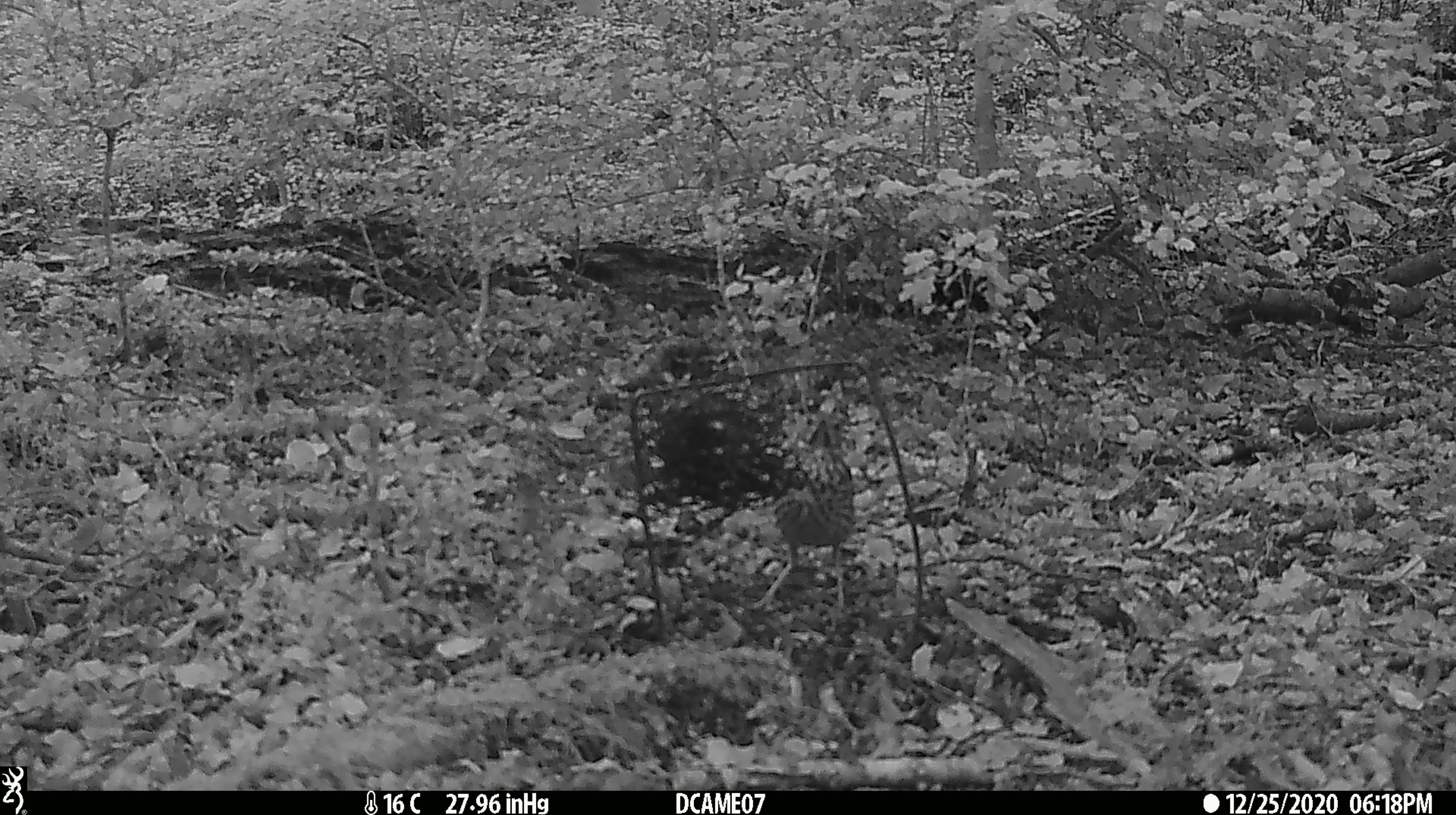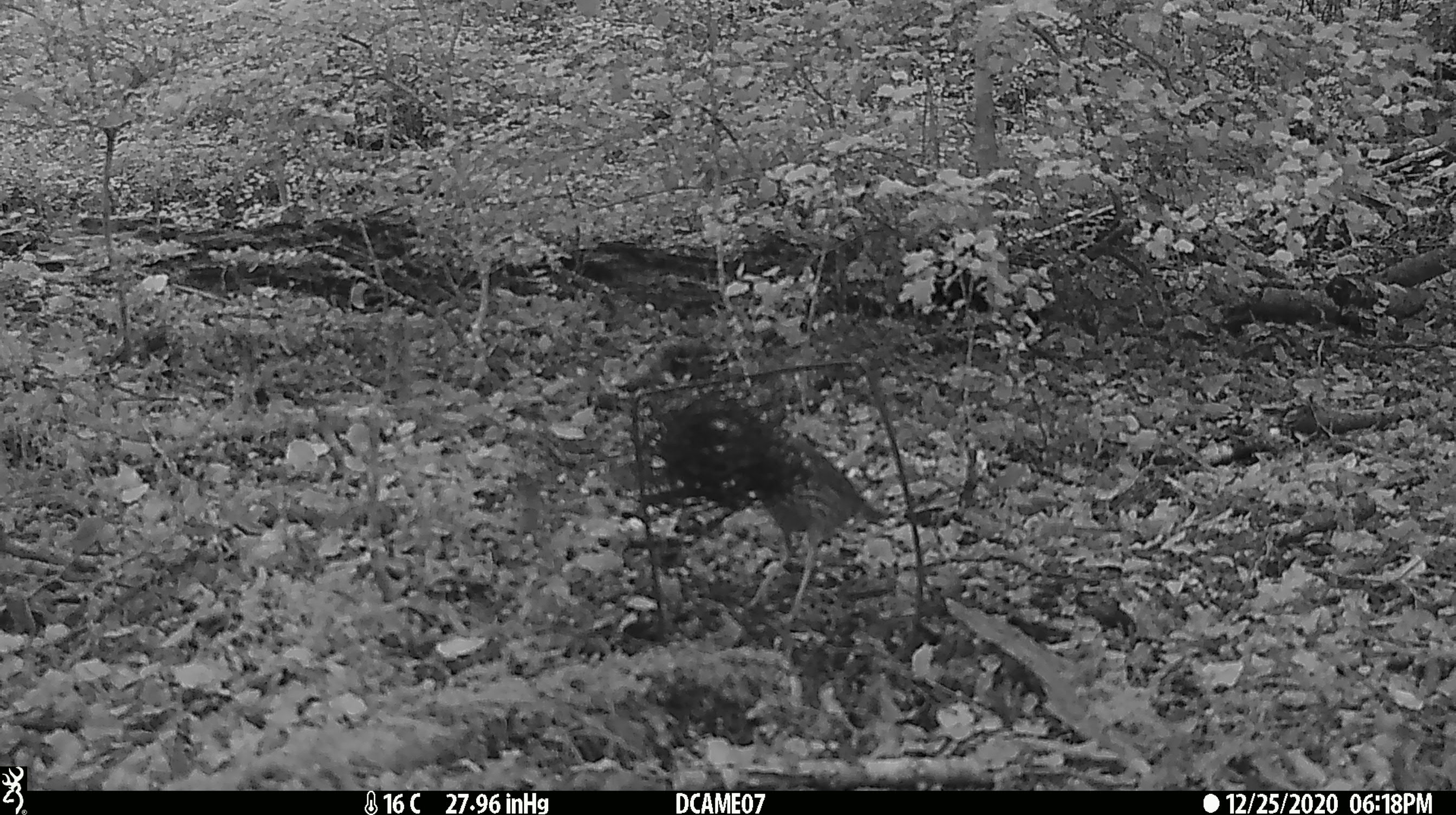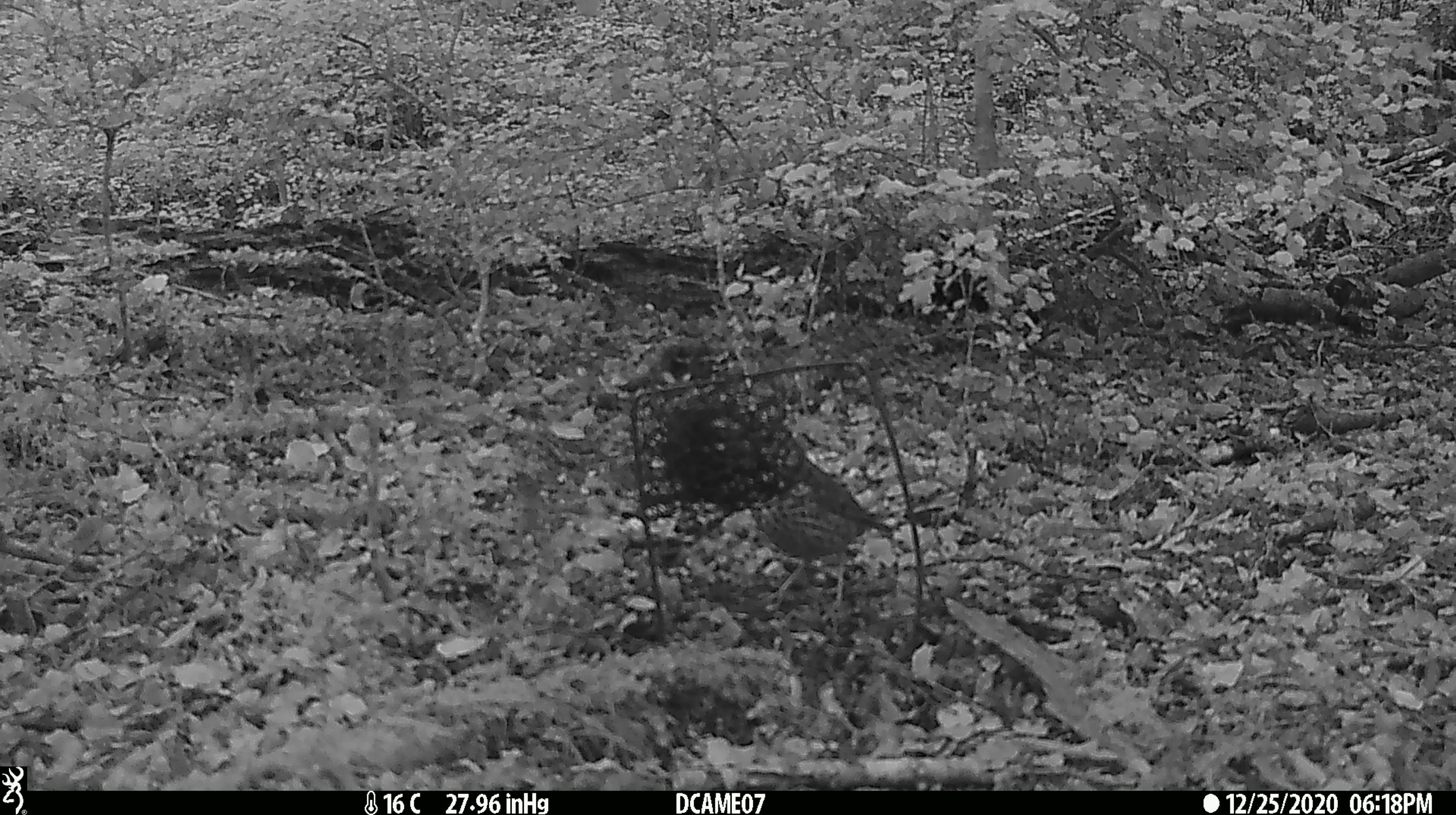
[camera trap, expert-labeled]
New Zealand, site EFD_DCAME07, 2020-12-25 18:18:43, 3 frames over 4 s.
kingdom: Animalia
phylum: Chordata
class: Aves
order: Passeriformes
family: Turdidae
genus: Turdus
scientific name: Turdus philomelos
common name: song thrush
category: thrush